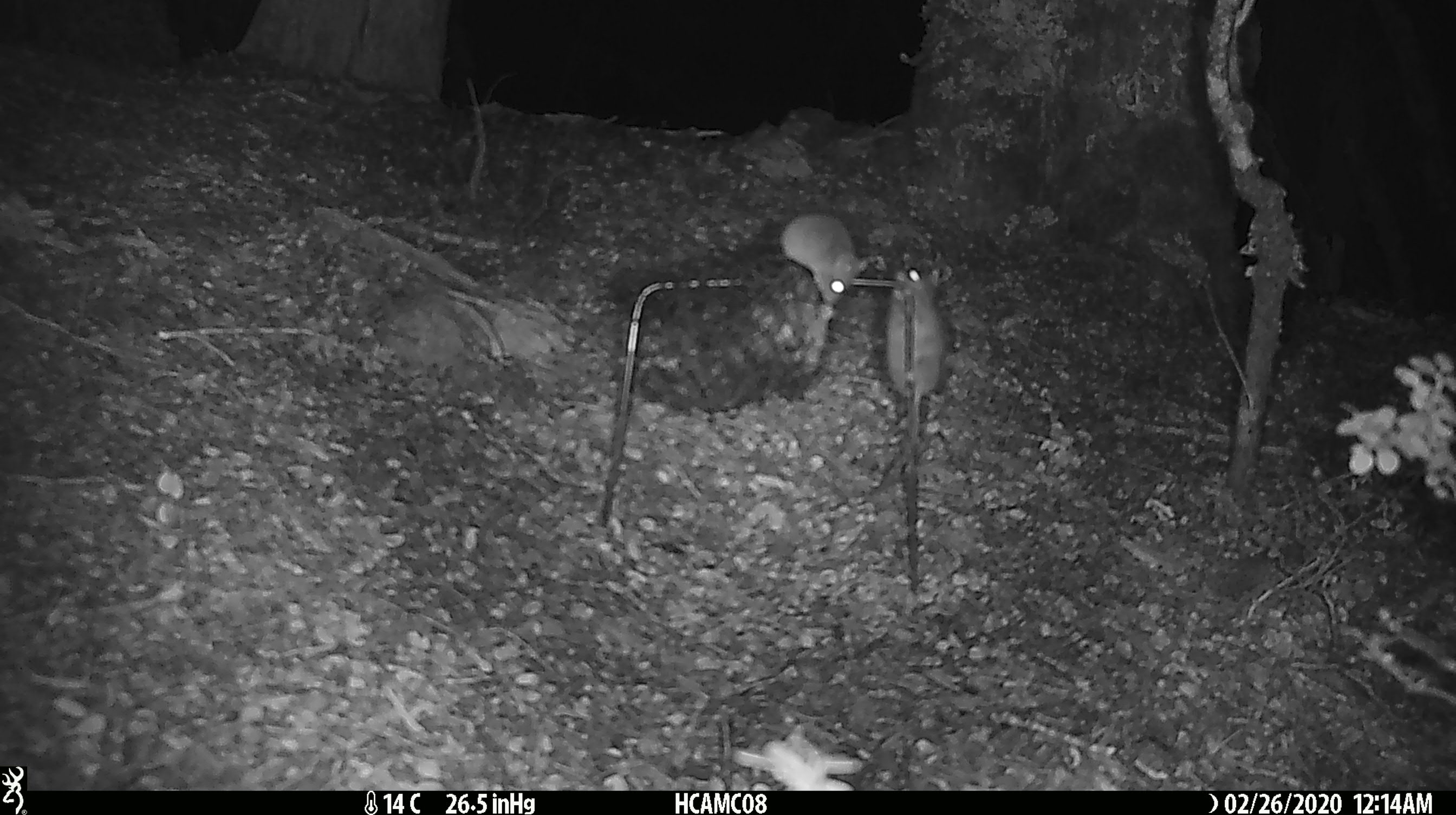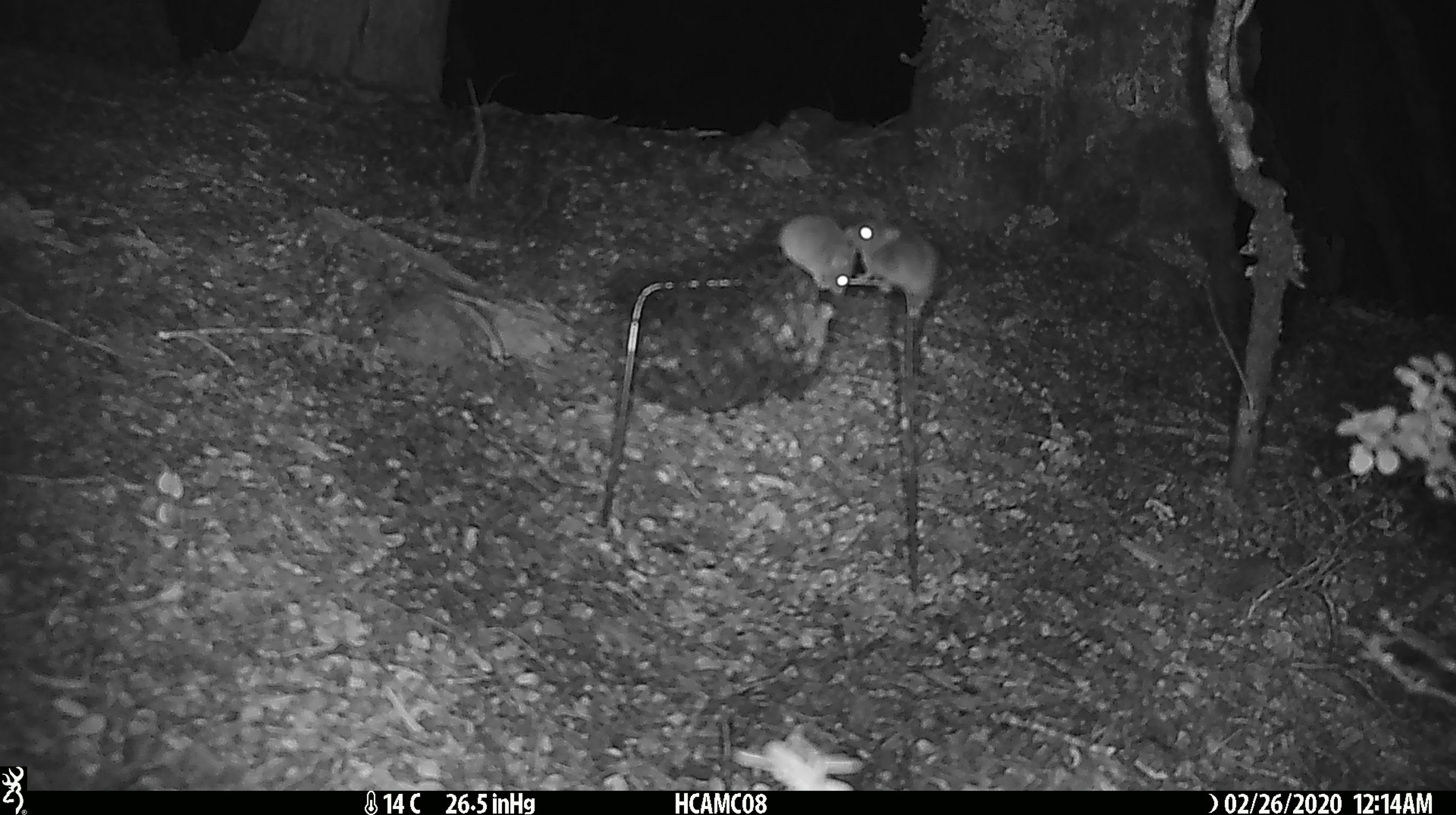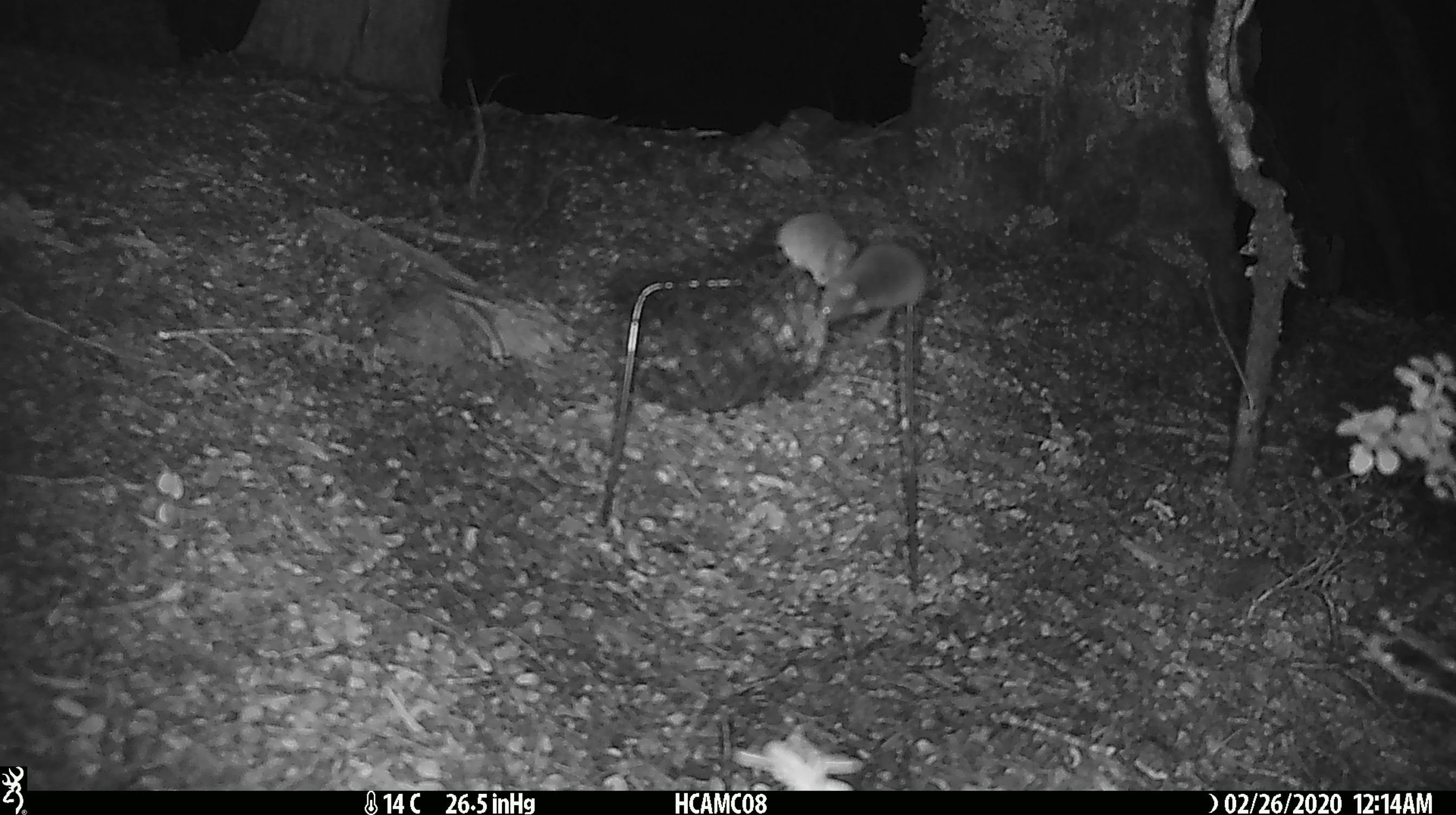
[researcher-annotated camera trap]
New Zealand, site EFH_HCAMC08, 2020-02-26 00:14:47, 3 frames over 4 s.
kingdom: Animalia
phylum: Chordata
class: Mammalia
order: Rodentia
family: Muridae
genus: Mus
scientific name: Mus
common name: mouse